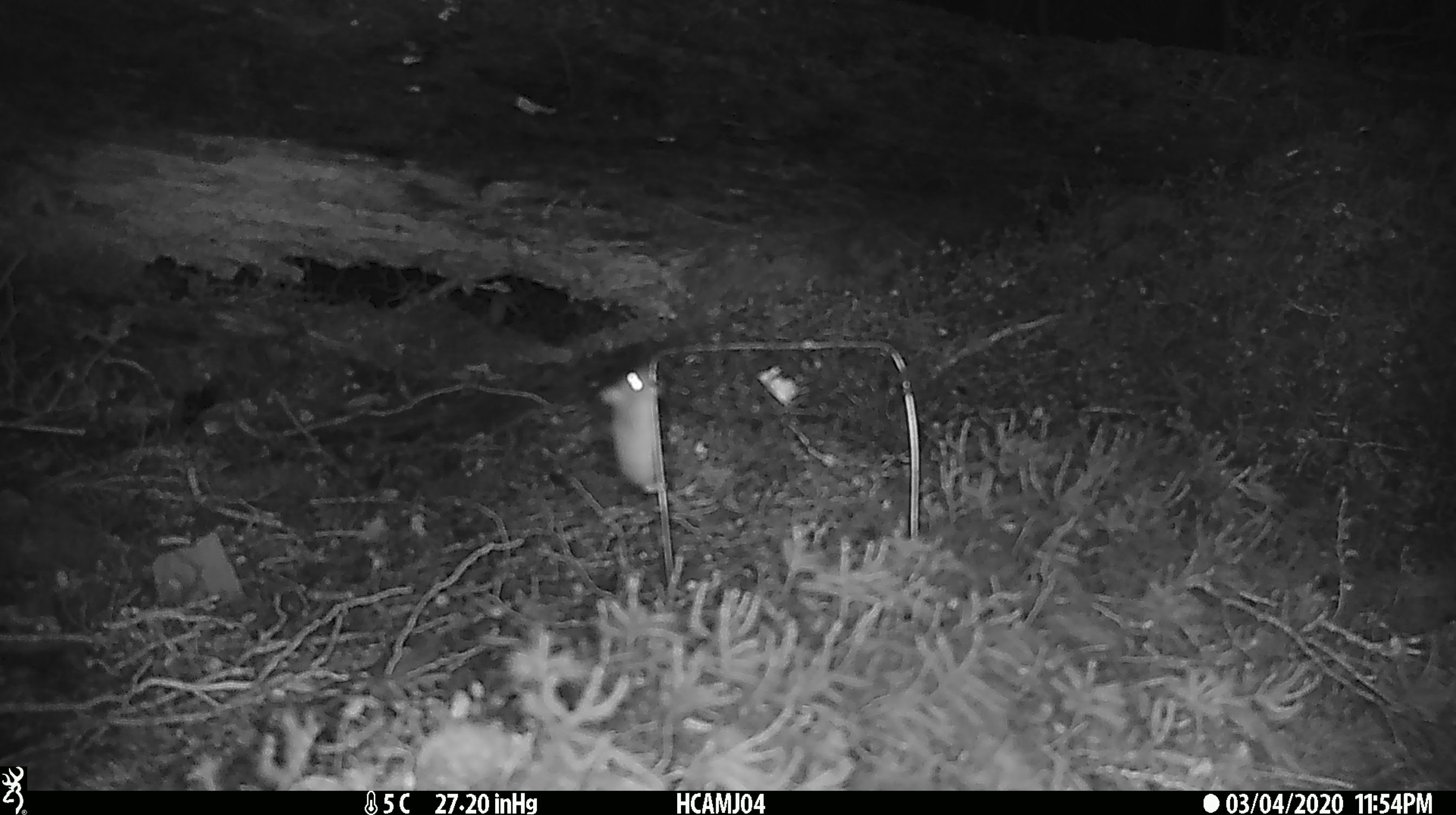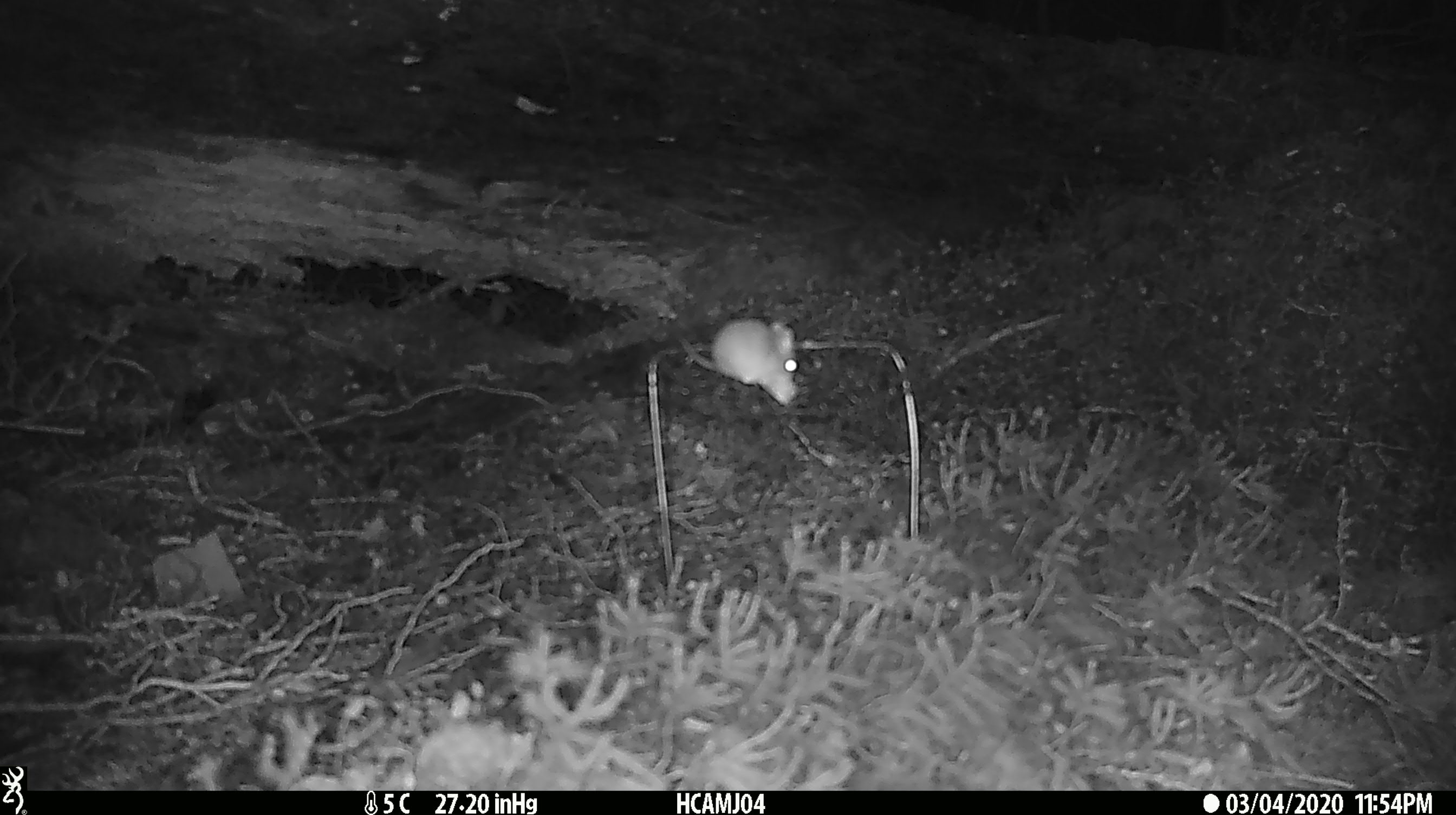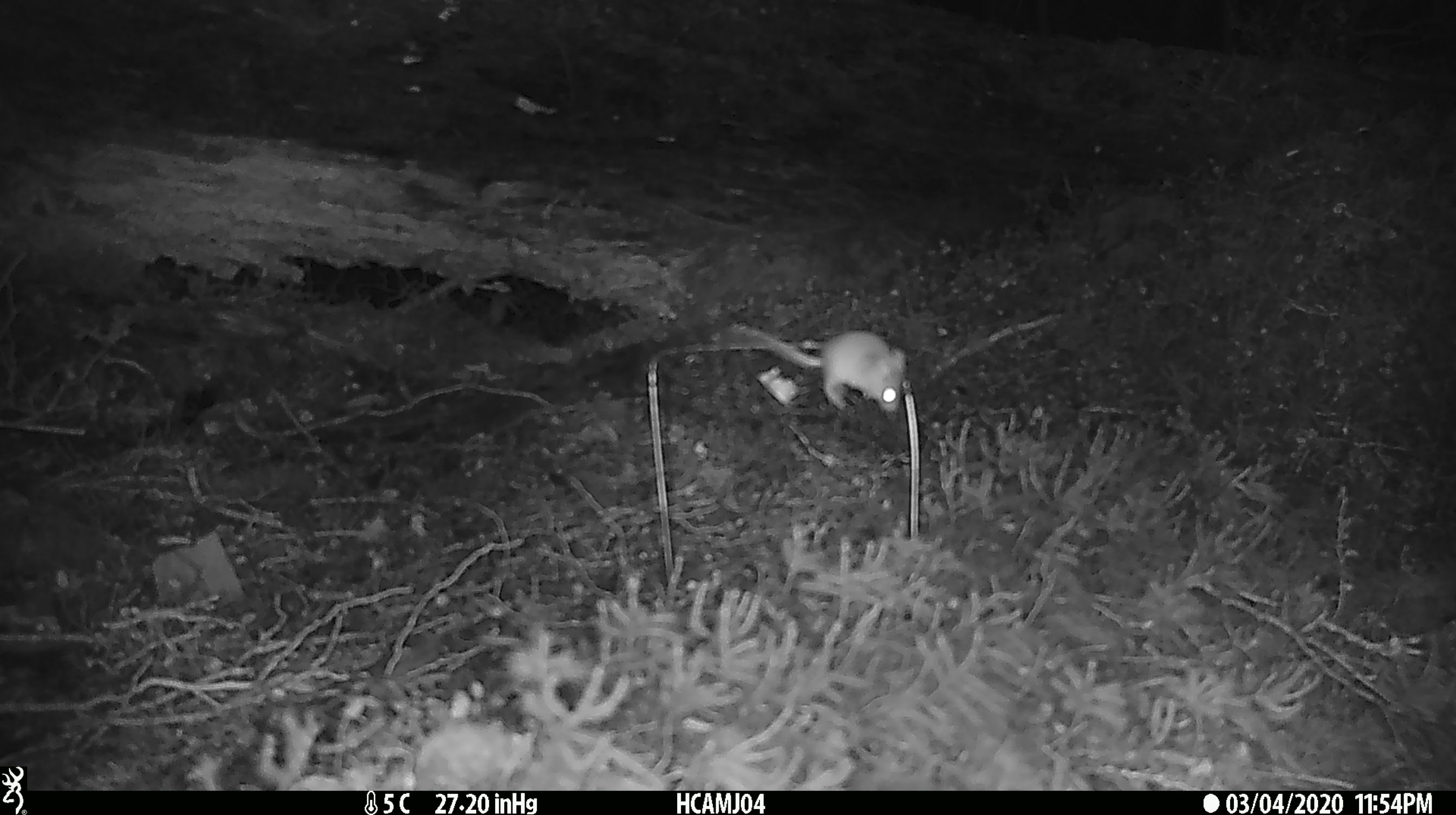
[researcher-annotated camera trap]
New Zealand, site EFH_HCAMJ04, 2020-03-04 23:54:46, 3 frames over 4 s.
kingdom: Animalia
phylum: Chordata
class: Mammalia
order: Rodentia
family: Muridae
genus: Mus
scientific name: Mus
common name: mouse